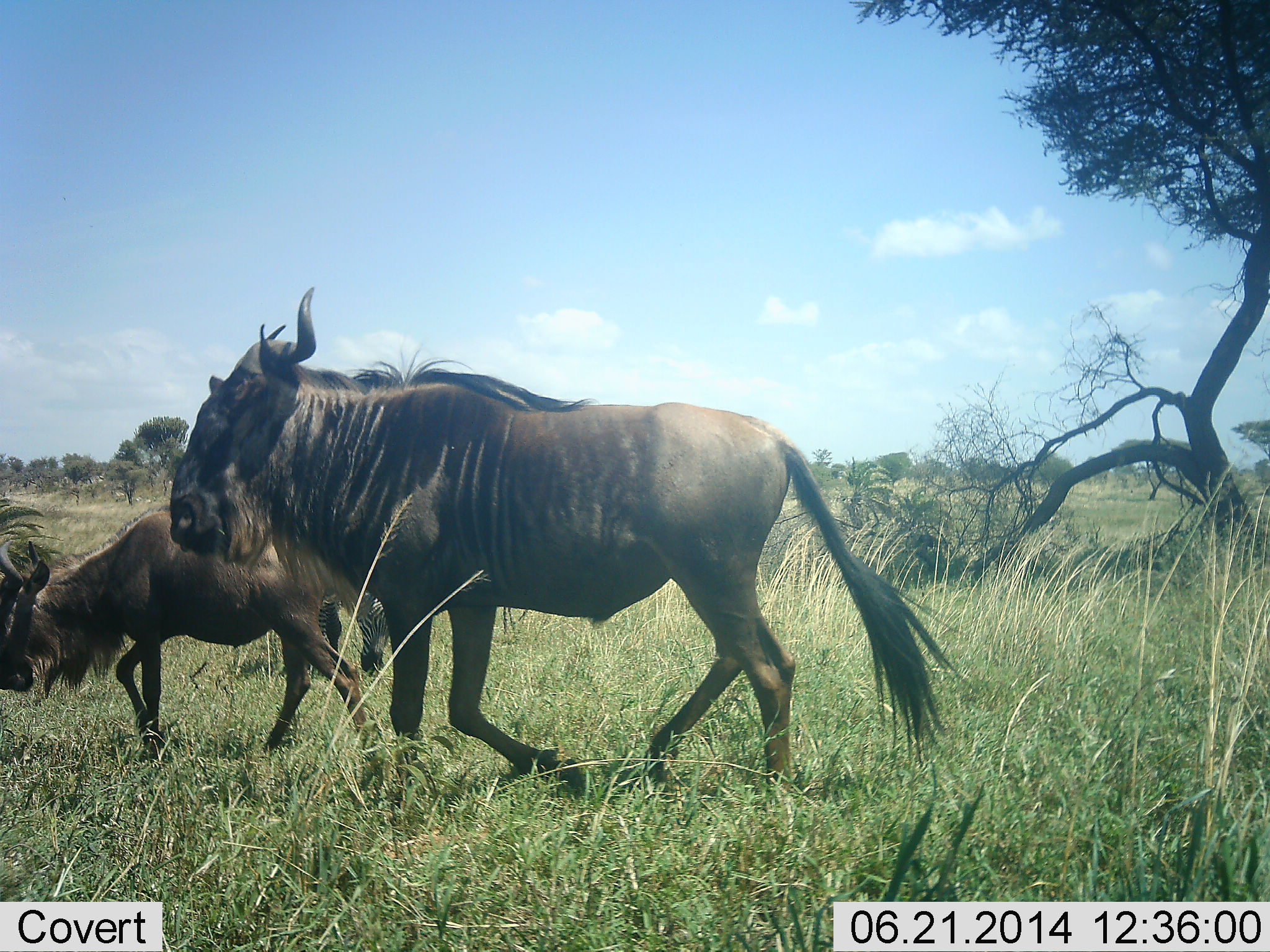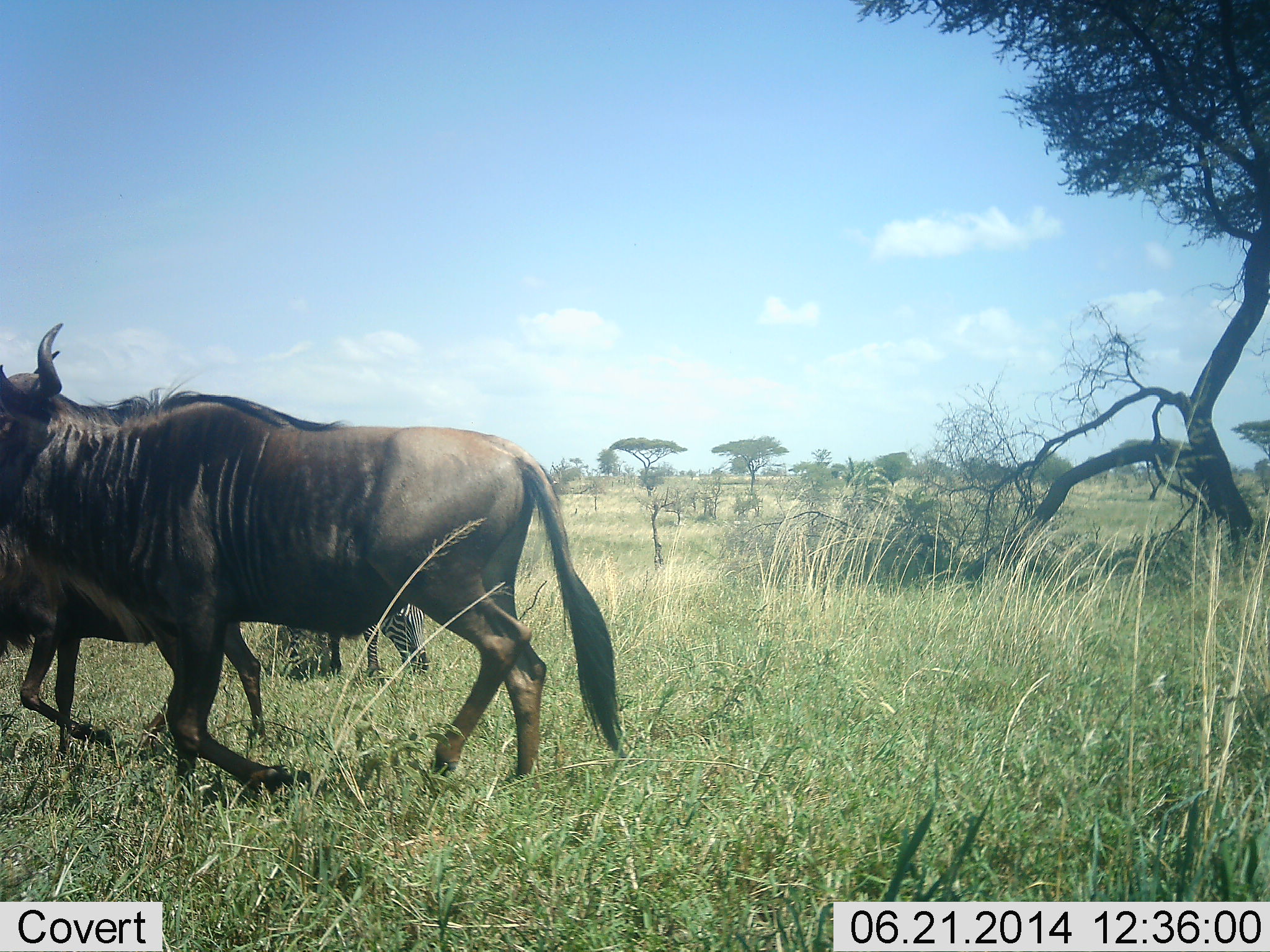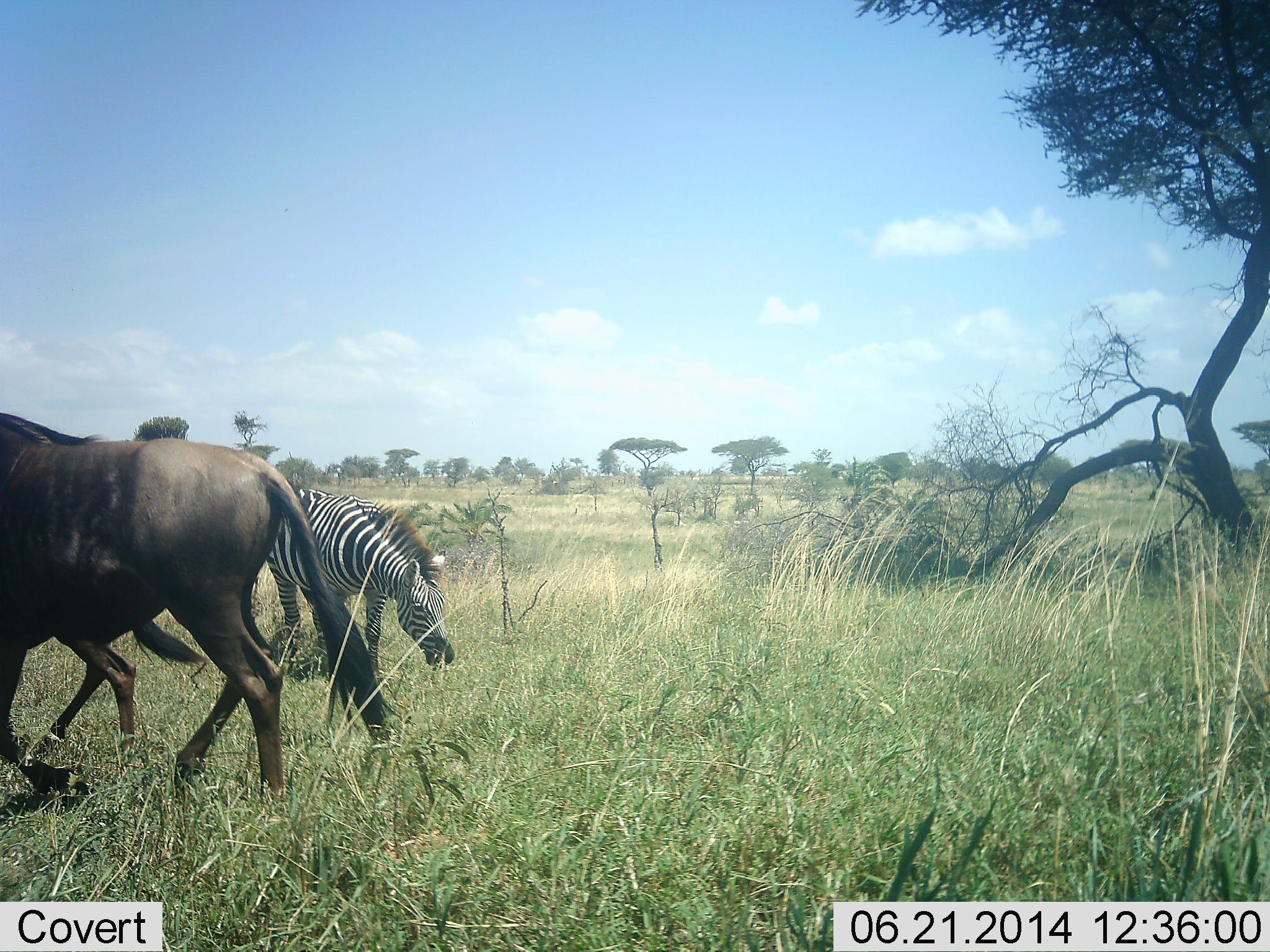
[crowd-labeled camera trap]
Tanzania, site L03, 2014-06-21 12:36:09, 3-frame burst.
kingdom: Animalia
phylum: Chordata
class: Mammalia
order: Artiodactyla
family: Bovidae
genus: Connochaetes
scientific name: Connochaetes taurinus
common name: blue wildebeest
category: wildebeest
Wildebeest (blue wildebeest) (Connochaetes taurinus), count 2. Behavior (volunteer vote fractions): standing 0%, resting 0%, moving 100%, interacting 0%. Young present (vote fraction): 0%. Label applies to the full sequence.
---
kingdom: Animalia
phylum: Chordata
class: Mammalia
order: Perissodactyla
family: Equidae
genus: Equus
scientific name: Equus quagga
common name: plains zebra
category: zebra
Zebra (plains zebra) (Equus quagga), count 1. Behavior (volunteer vote fractions): standing 0%, resting 10%, moving 10%, interacting 0%. Young present (vote fraction): 0%. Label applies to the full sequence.